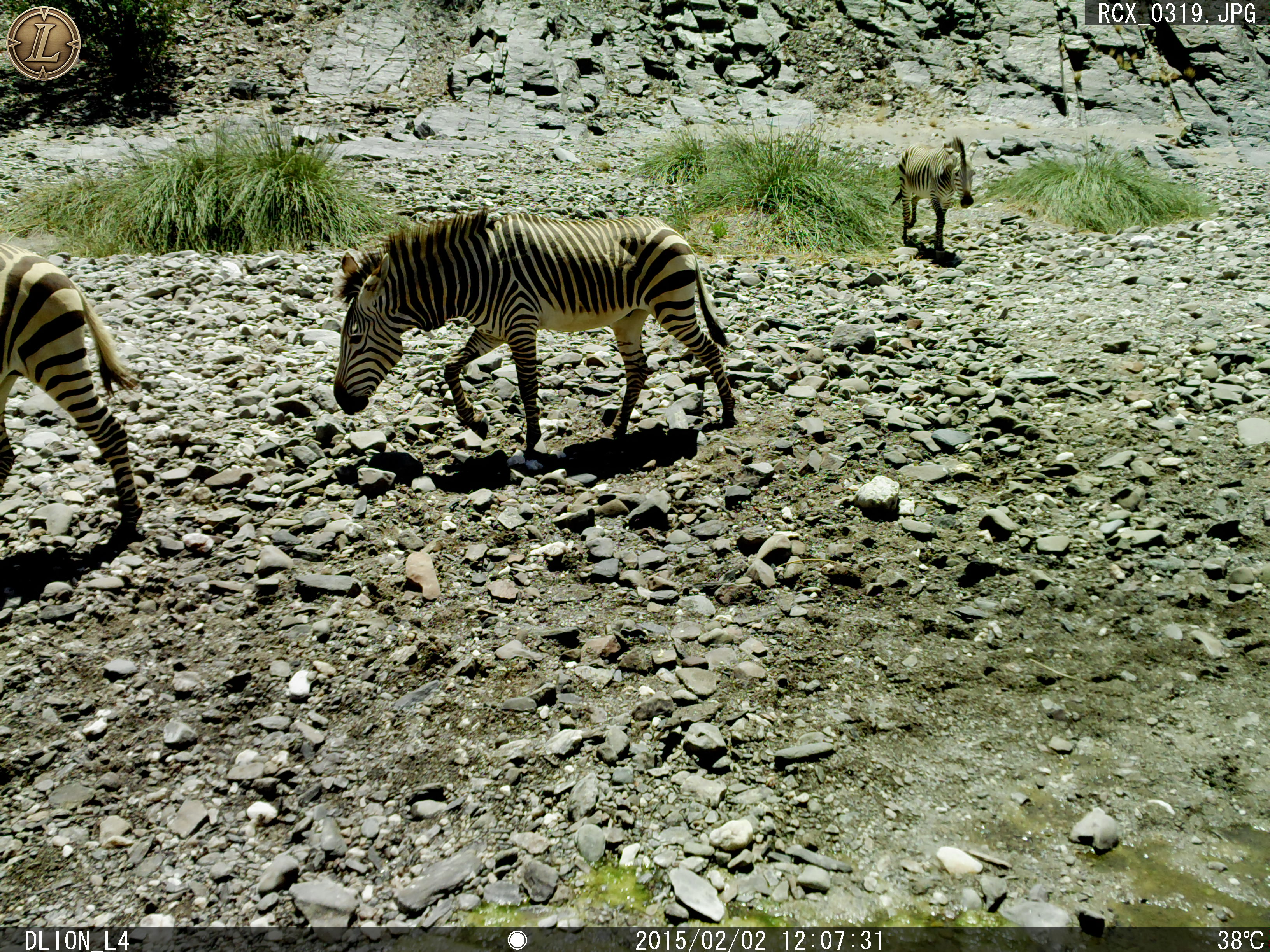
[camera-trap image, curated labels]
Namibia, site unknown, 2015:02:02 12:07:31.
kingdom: Animalia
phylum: Chordata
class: Mammalia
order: Perissodactyla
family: Equidae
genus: Equus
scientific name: Equus zebra hartmannae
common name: hartmann's mountain zebra